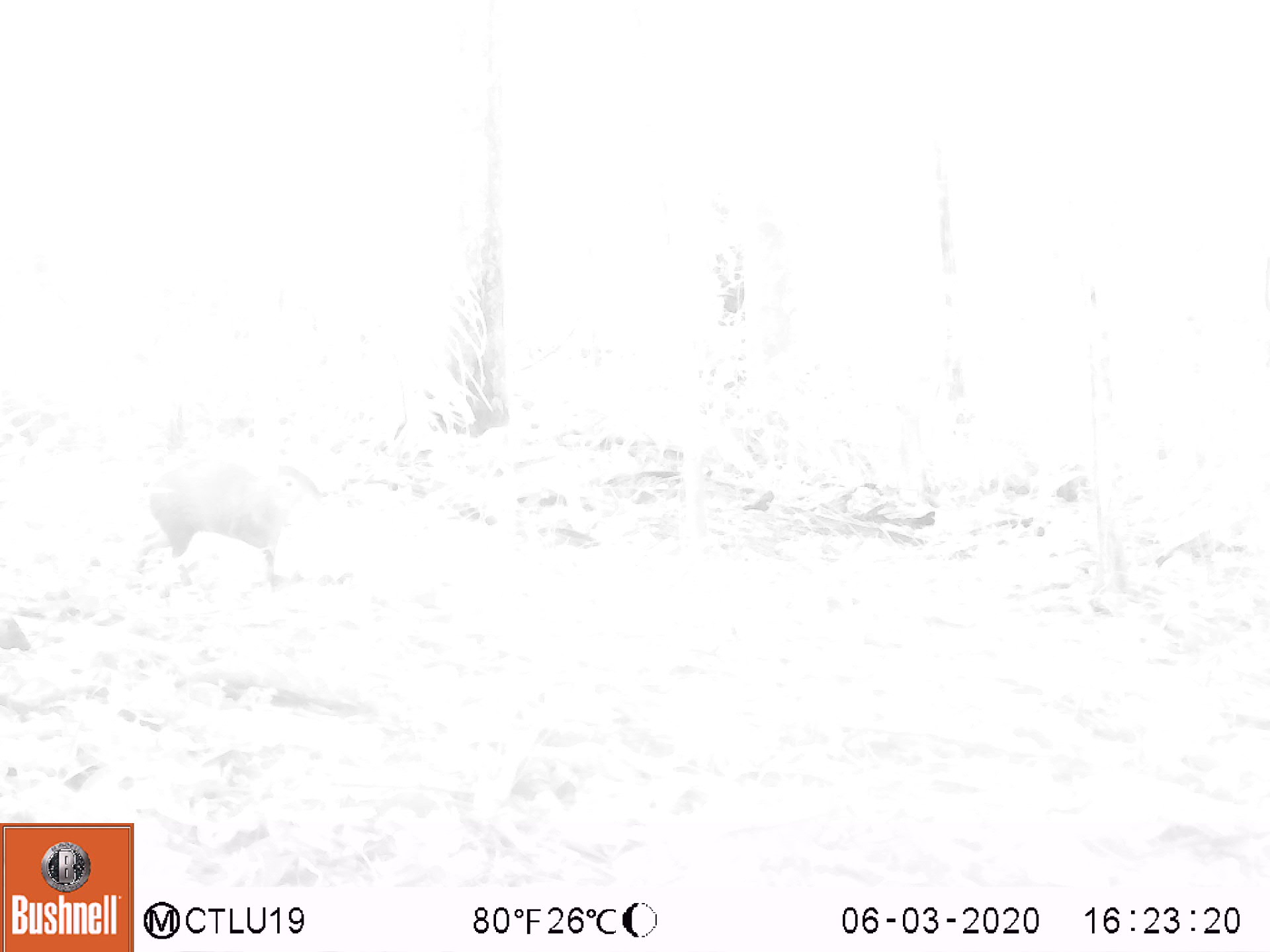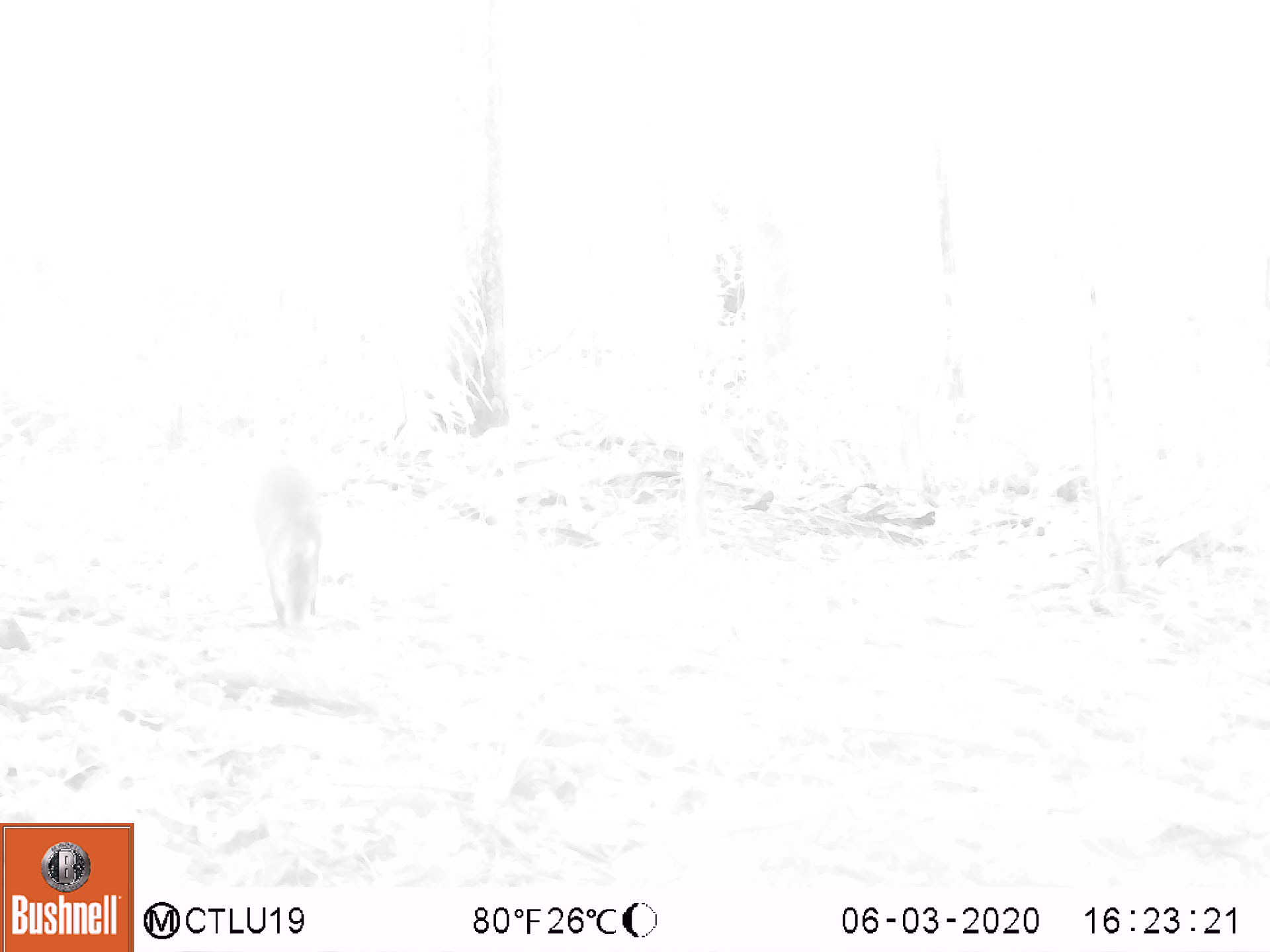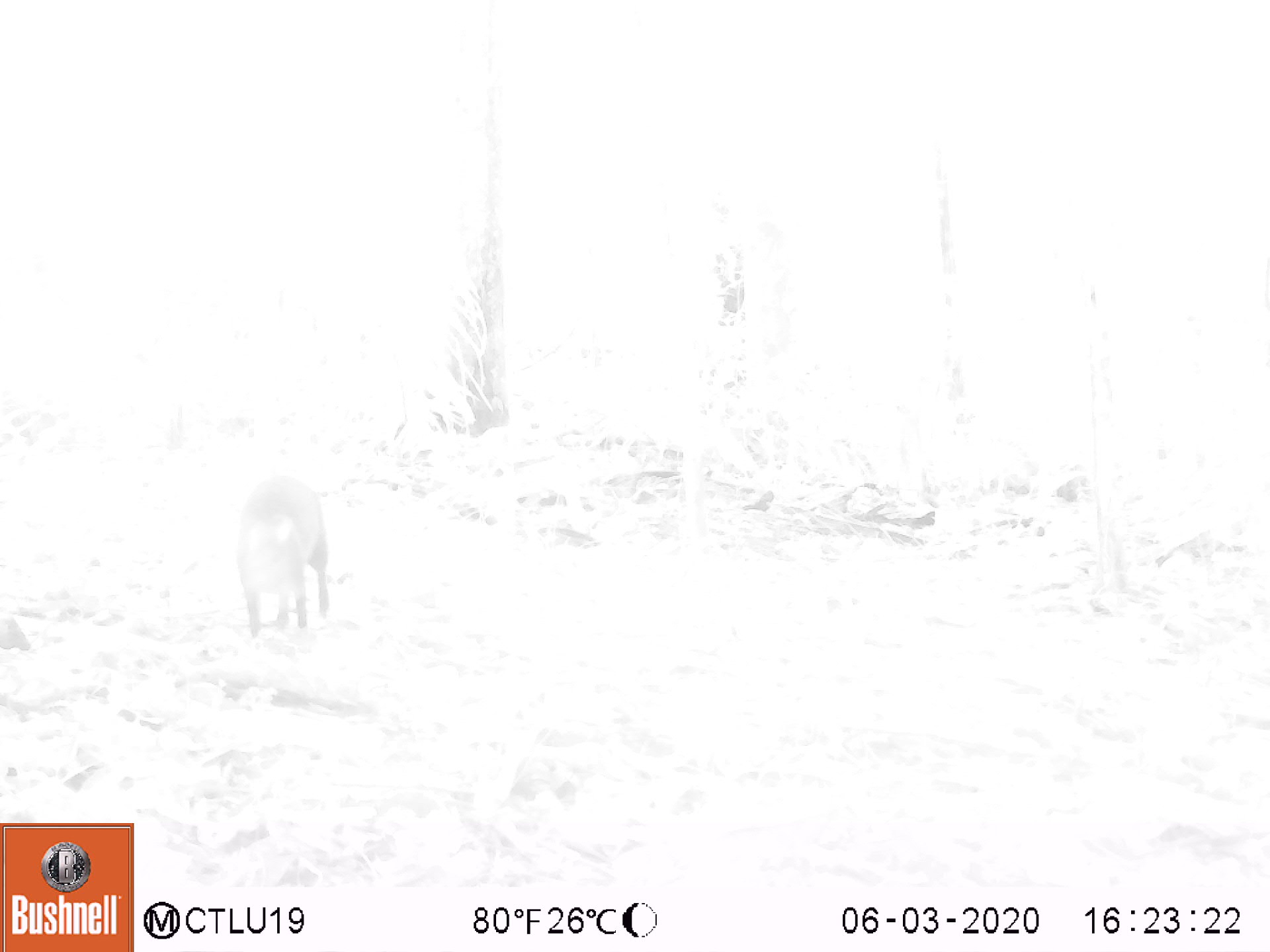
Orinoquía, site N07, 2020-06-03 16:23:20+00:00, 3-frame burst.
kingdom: Animalia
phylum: Chordata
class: Mammalia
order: Rodentia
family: Dasyproctidae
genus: Dasyprocta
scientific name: Dasyprocta fuliginosa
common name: black agouti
Black agouti (Dasyprocta fuliginosa).